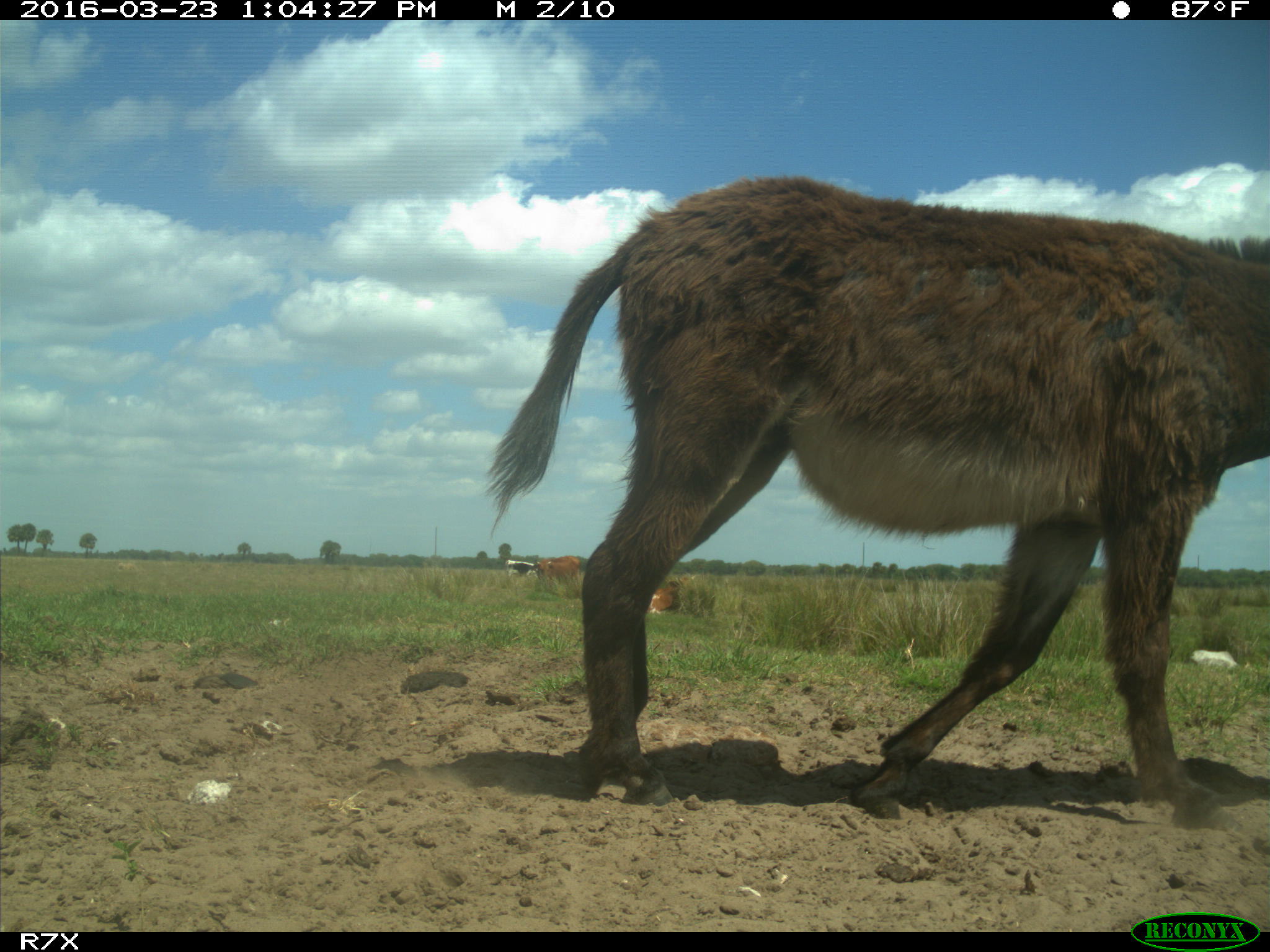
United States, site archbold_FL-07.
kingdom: Animalia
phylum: Chordata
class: Mammalia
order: Artiodactyla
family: Bovidae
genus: Bos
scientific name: Bos taurus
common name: domestic cow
Bos taurus (domestic cow).